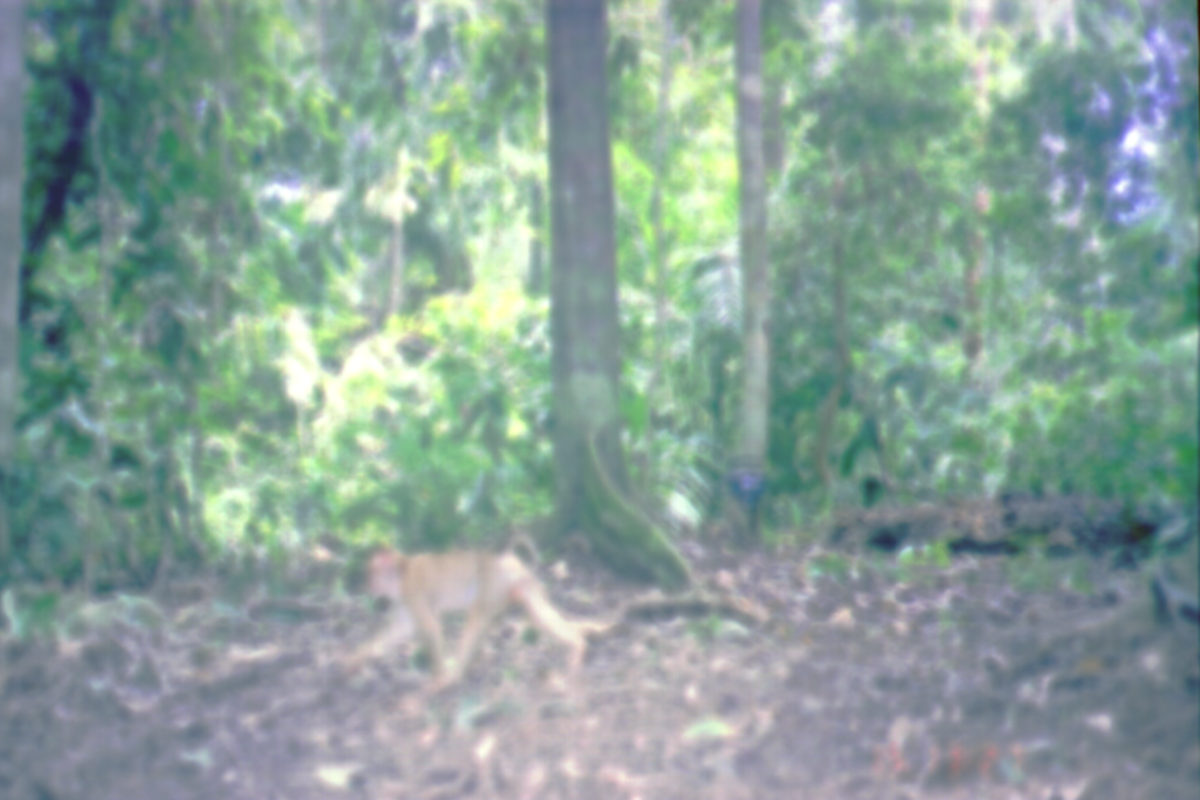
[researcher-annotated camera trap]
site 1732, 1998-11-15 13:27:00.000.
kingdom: Animalia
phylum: Chordata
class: Mammalia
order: Primates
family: Cercopithecidae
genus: Macaca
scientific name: Macaca nemestrina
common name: southern pig-tailed macaque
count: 1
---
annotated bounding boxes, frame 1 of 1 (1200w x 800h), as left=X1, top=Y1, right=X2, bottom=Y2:
macaca nemestrina: left=328, top=532, right=585, bottom=703